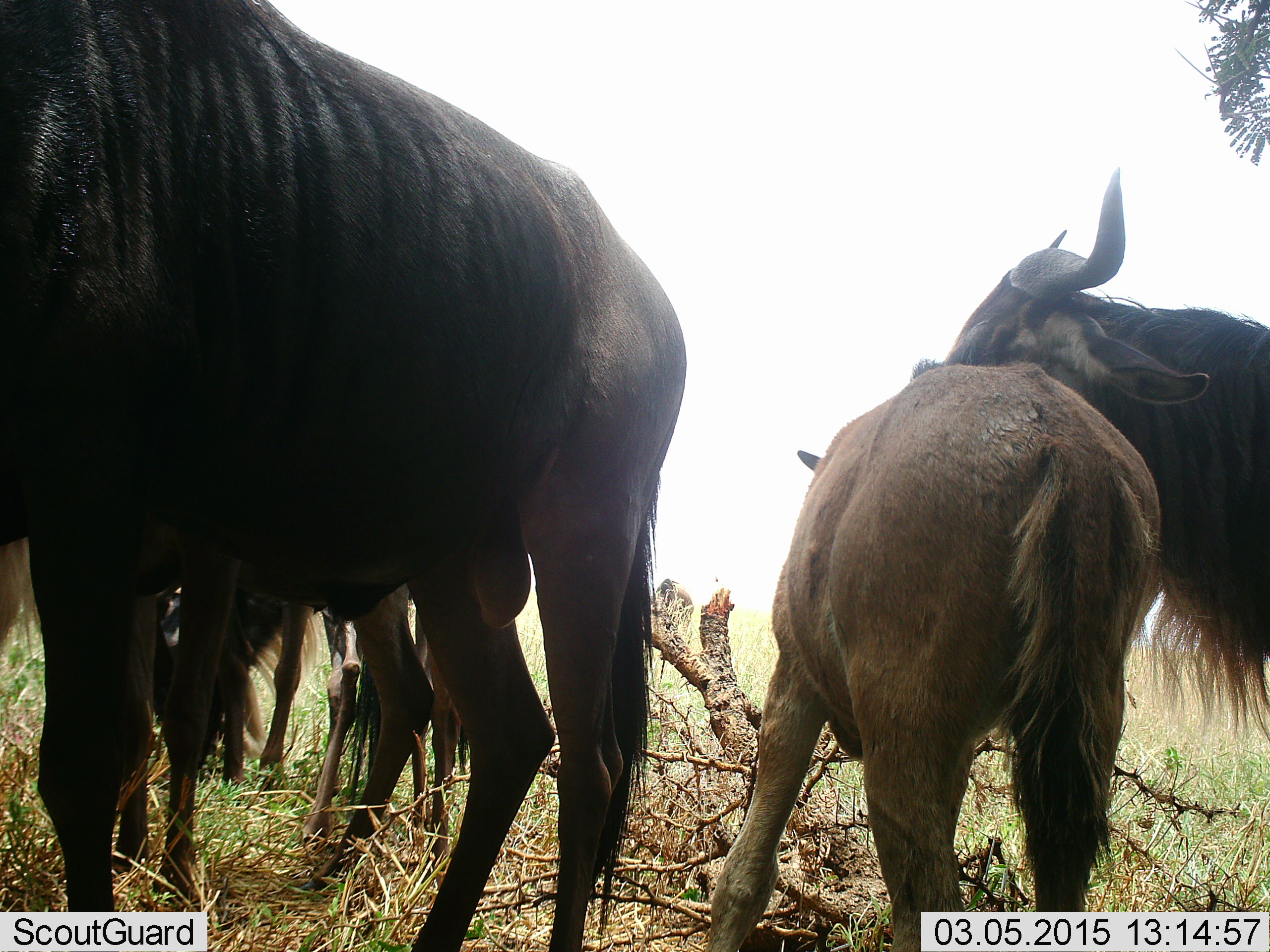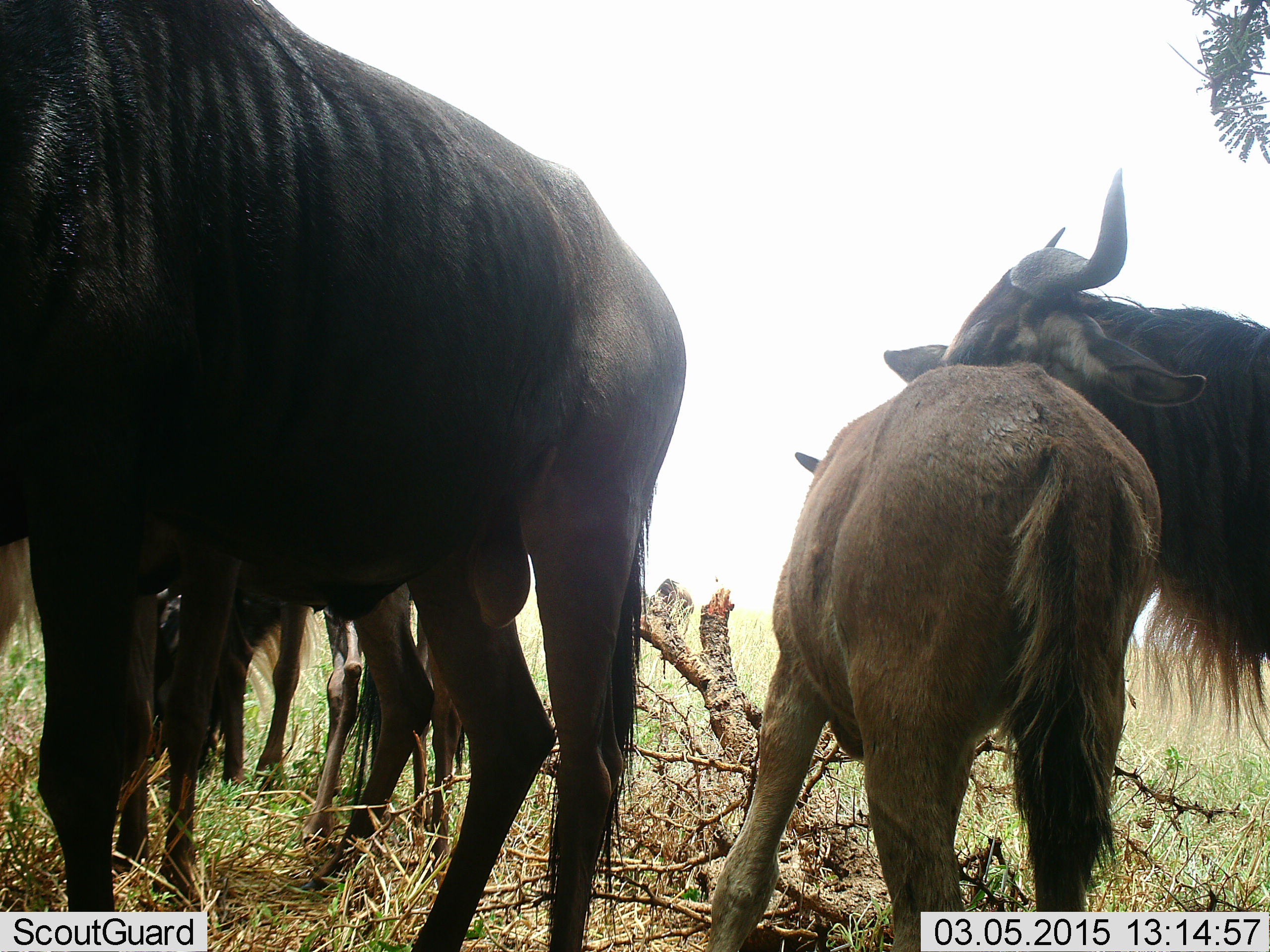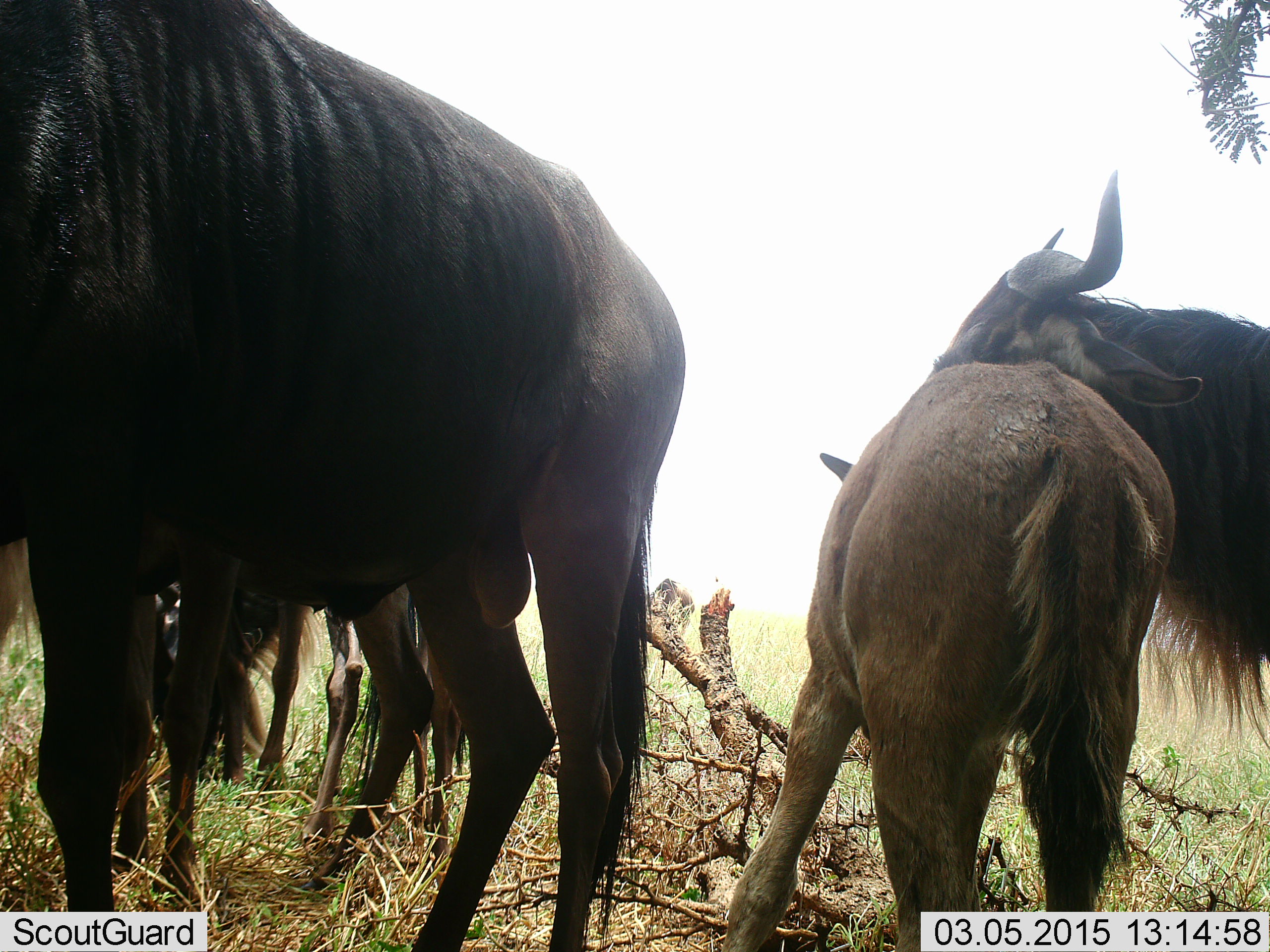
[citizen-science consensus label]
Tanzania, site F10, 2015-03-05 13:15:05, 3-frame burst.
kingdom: Animalia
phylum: Chordata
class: Mammalia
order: Artiodactyla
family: Bovidae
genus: Connochaetes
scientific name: Connochaetes taurinus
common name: blue wildebeest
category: wildebeest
Wildebeest (blue wildebeest) (Connochaetes taurinus), count 5. Behavior (volunteer vote fractions): standing 100%, resting 0%, moving 0%, interacting 30%. Young present (vote fraction): 90%. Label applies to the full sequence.